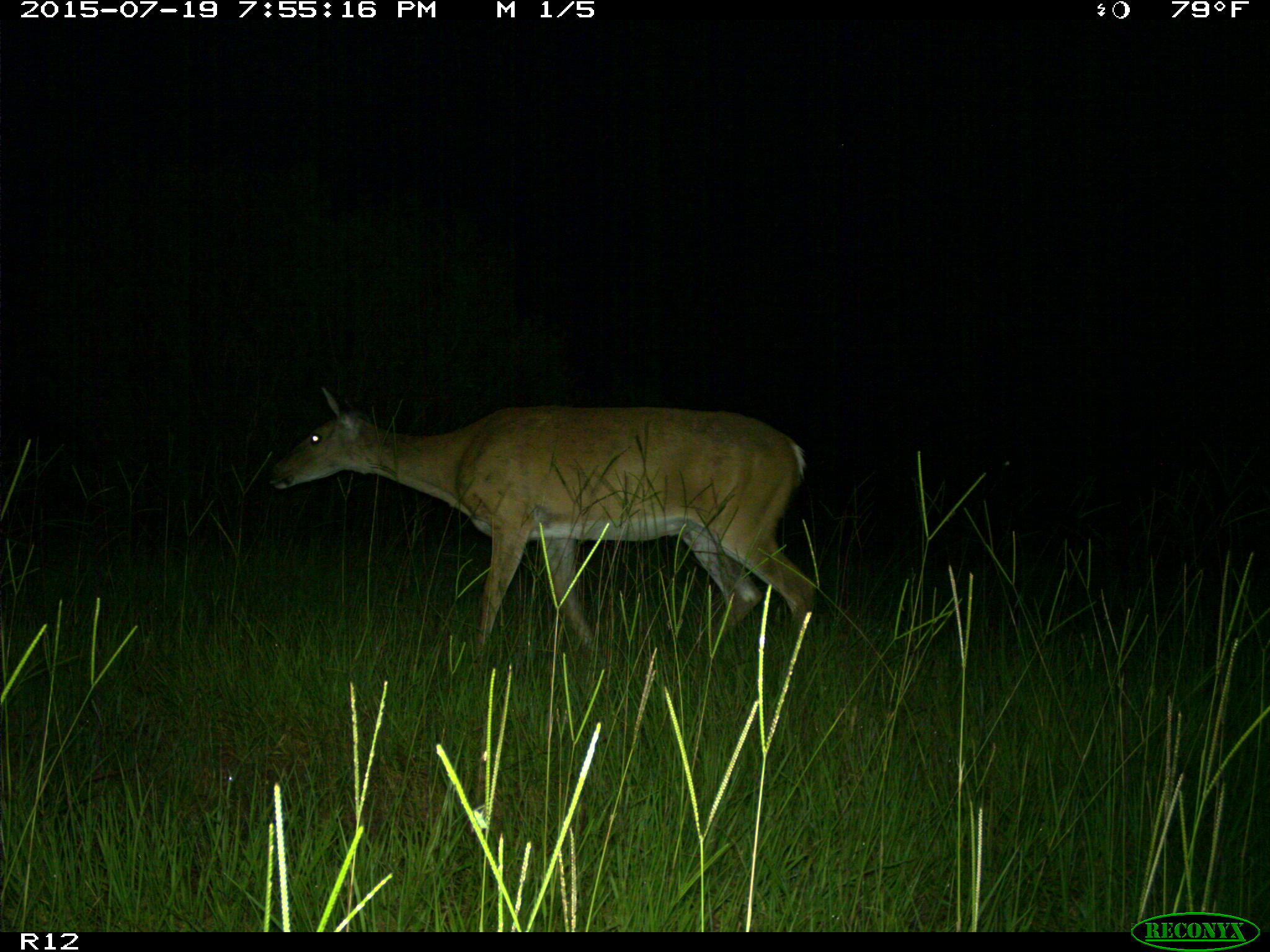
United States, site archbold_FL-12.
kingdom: Animalia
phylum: Chordata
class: Mammalia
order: Artiodactyla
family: Cervidae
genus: Odocoileus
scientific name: Odocoileus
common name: deer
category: unidentified deer